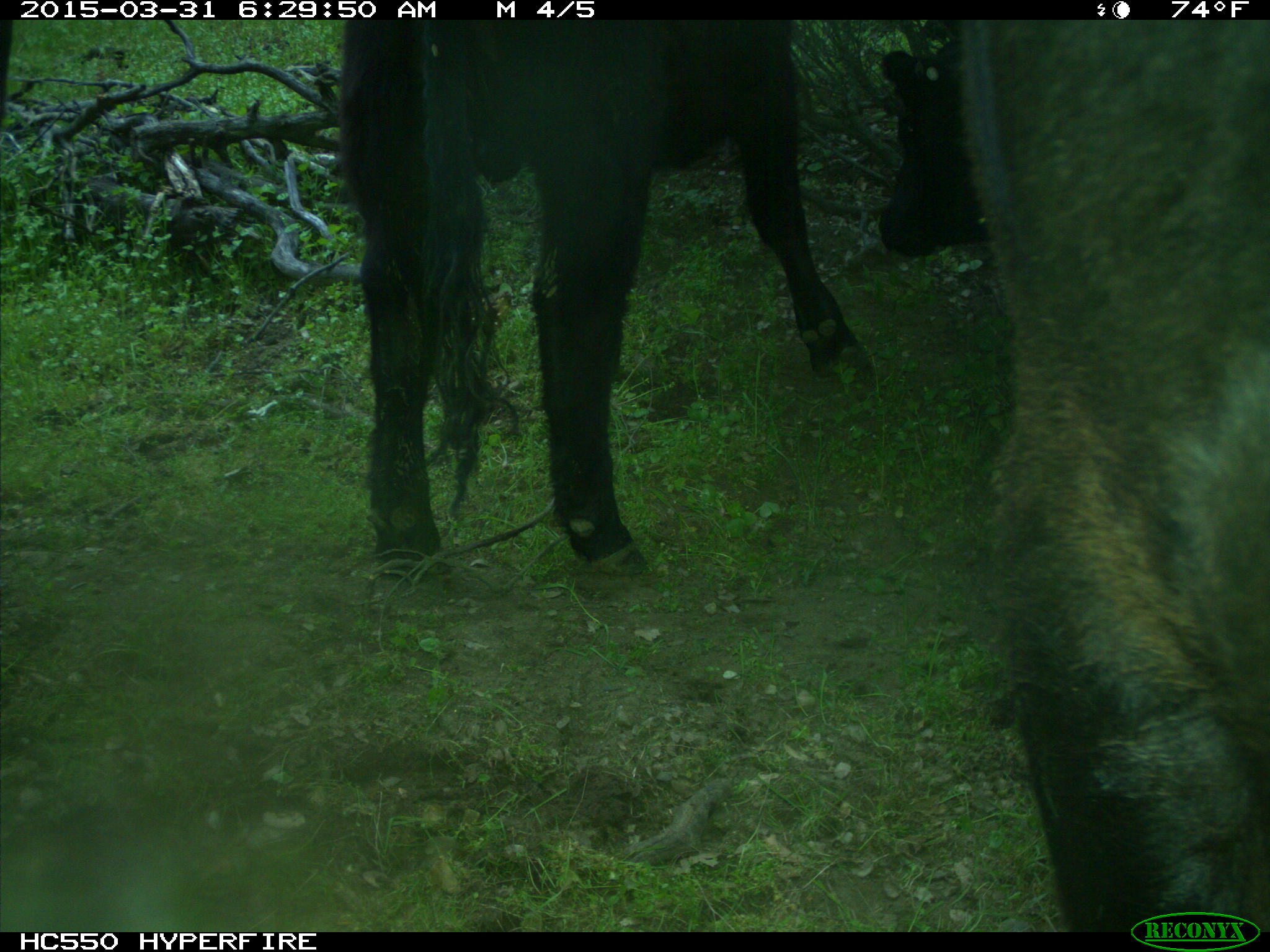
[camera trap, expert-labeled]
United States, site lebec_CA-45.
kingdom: Animalia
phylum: Chordata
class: Mammalia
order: Artiodactyla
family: Bovidae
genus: Bos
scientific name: Bos taurus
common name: domestic cow